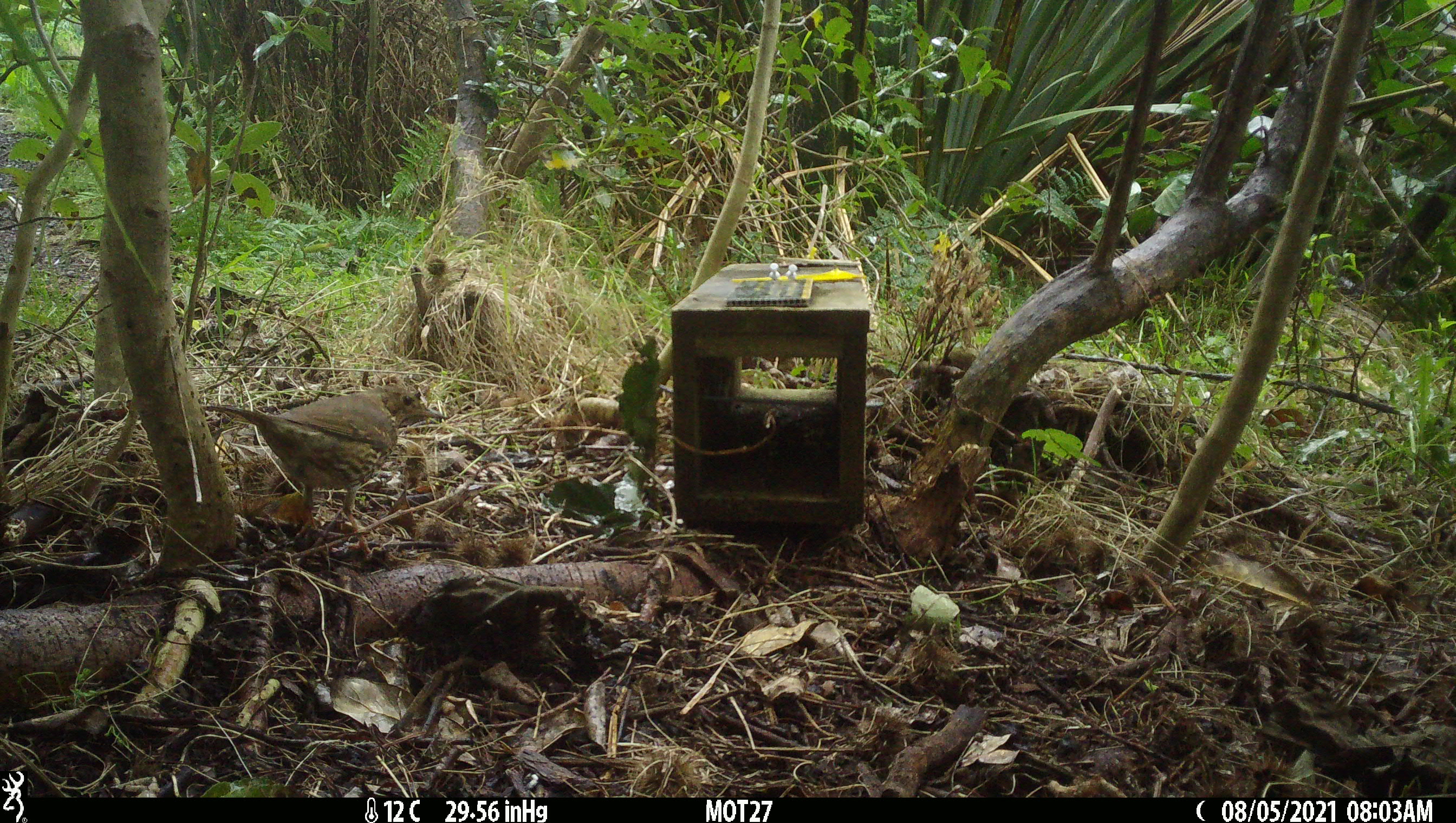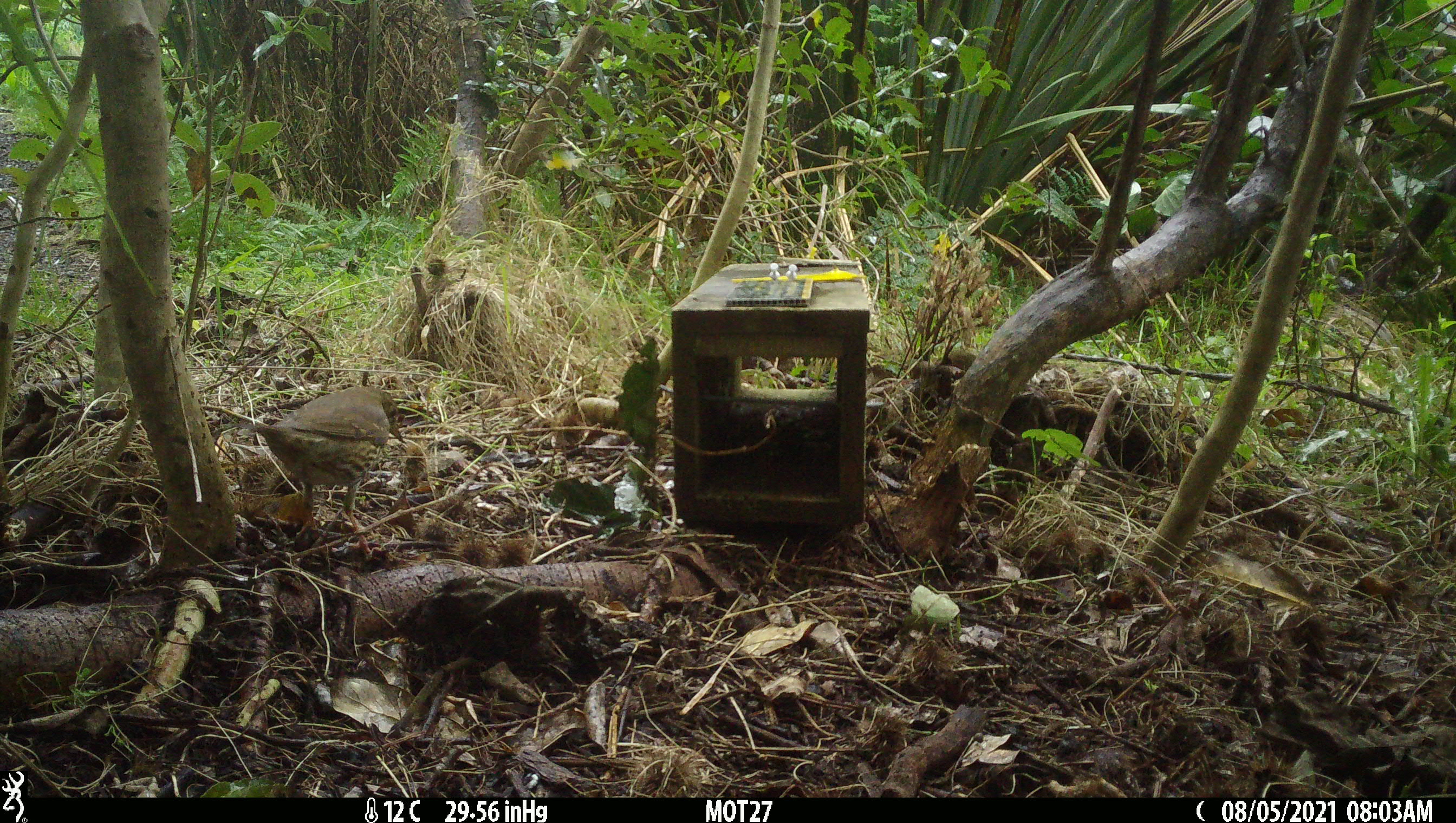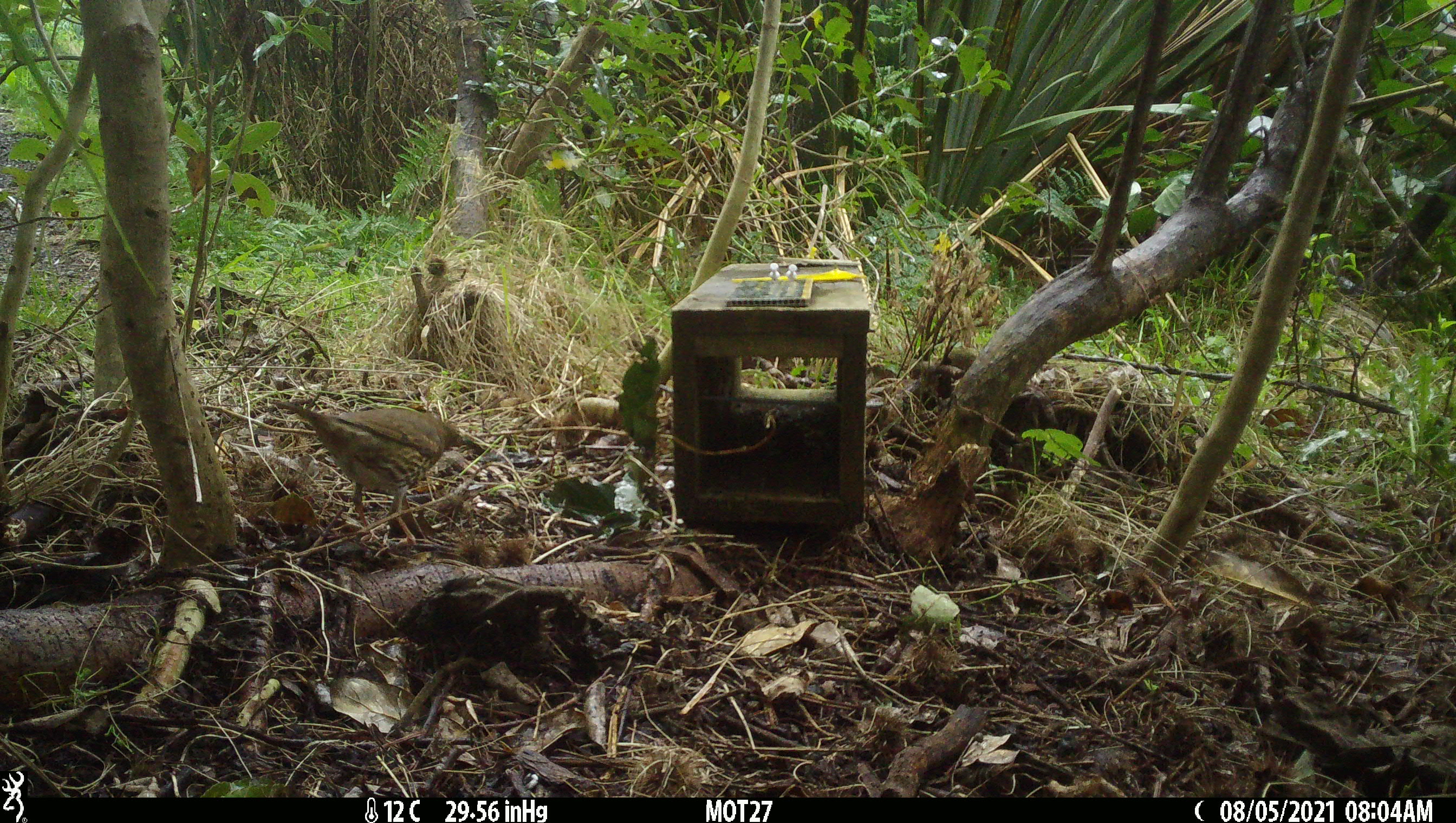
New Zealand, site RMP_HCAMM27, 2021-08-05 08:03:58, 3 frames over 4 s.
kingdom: Animalia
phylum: Chordata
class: Aves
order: Passeriformes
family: Turdidae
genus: Turdus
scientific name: Turdus philomelos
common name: song thrush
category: thrush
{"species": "thrush (song thrush) (Turdus philomelos)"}